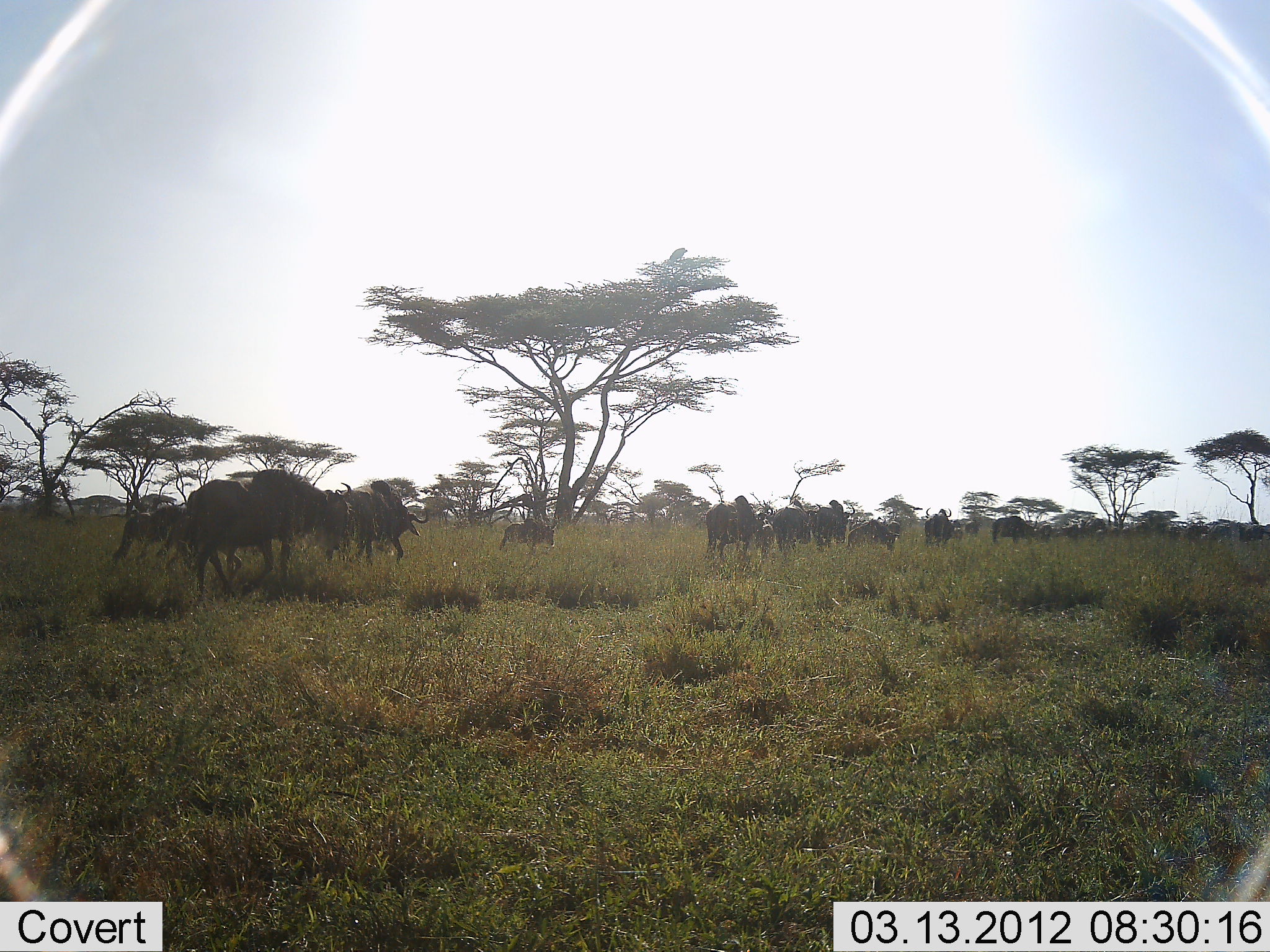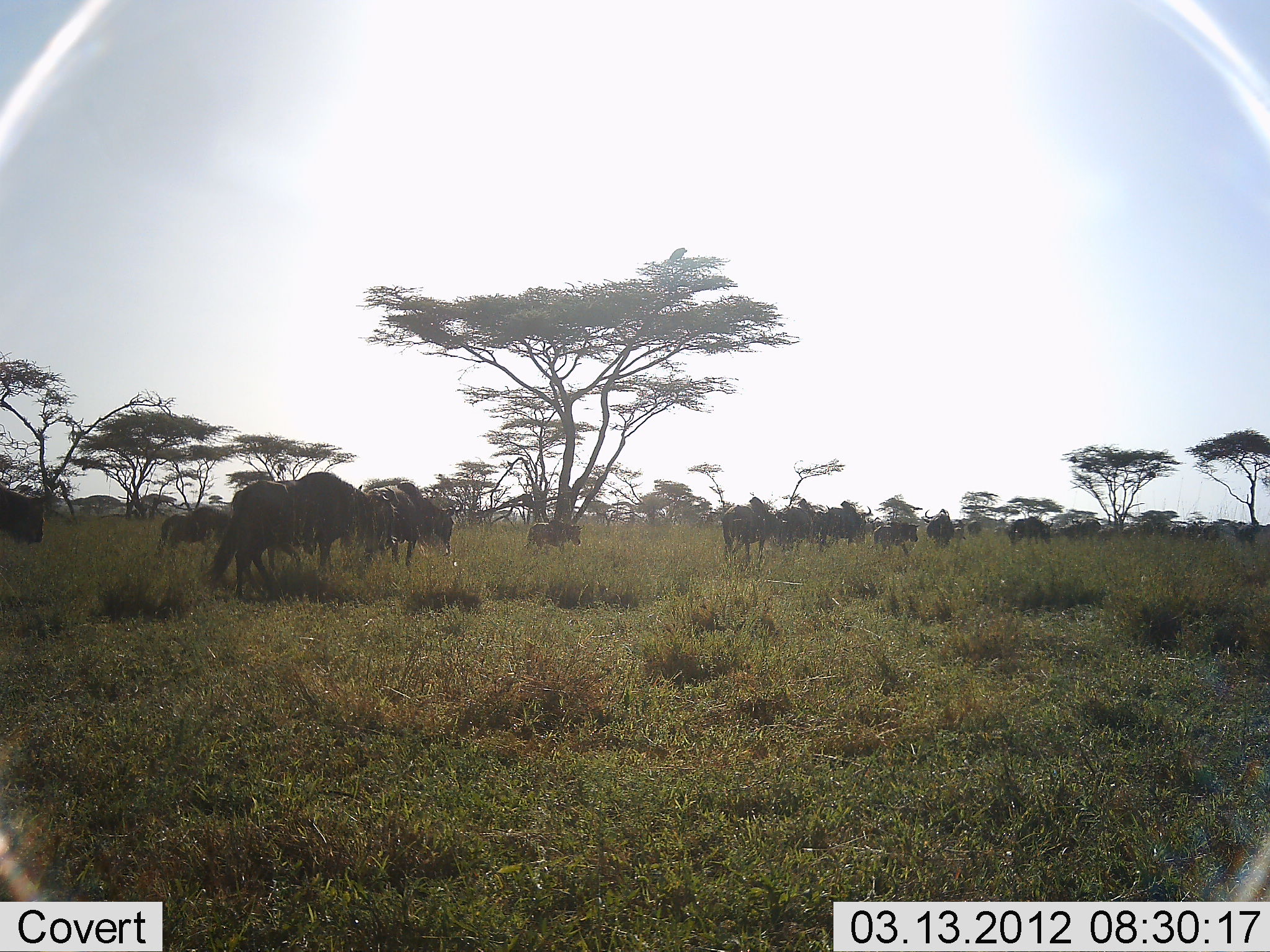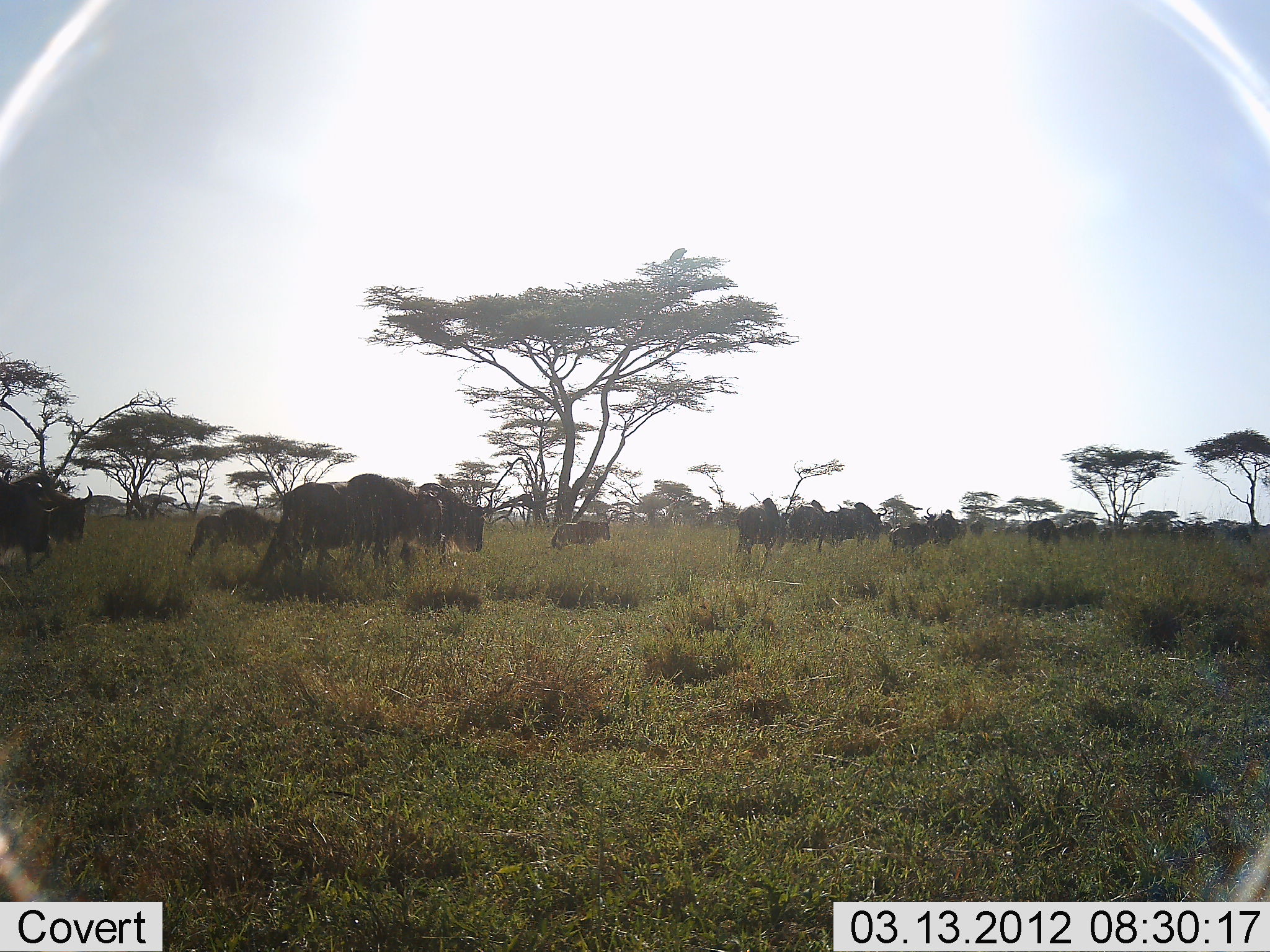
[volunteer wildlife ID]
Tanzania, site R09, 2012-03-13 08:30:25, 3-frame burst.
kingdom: Animalia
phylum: Chordata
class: Mammalia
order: Artiodactyla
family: Bovidae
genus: Connochaetes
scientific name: Connochaetes taurinus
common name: blue wildebeest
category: wildebeest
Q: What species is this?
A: Wildebeest (blue wildebeest) (Connochaetes taurinus).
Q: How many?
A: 11-50.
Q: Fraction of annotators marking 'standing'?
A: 6%.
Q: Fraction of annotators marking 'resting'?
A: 0%.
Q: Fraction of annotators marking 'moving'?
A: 100%.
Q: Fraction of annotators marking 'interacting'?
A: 0%.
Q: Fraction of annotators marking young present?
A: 31%.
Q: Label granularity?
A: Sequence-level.